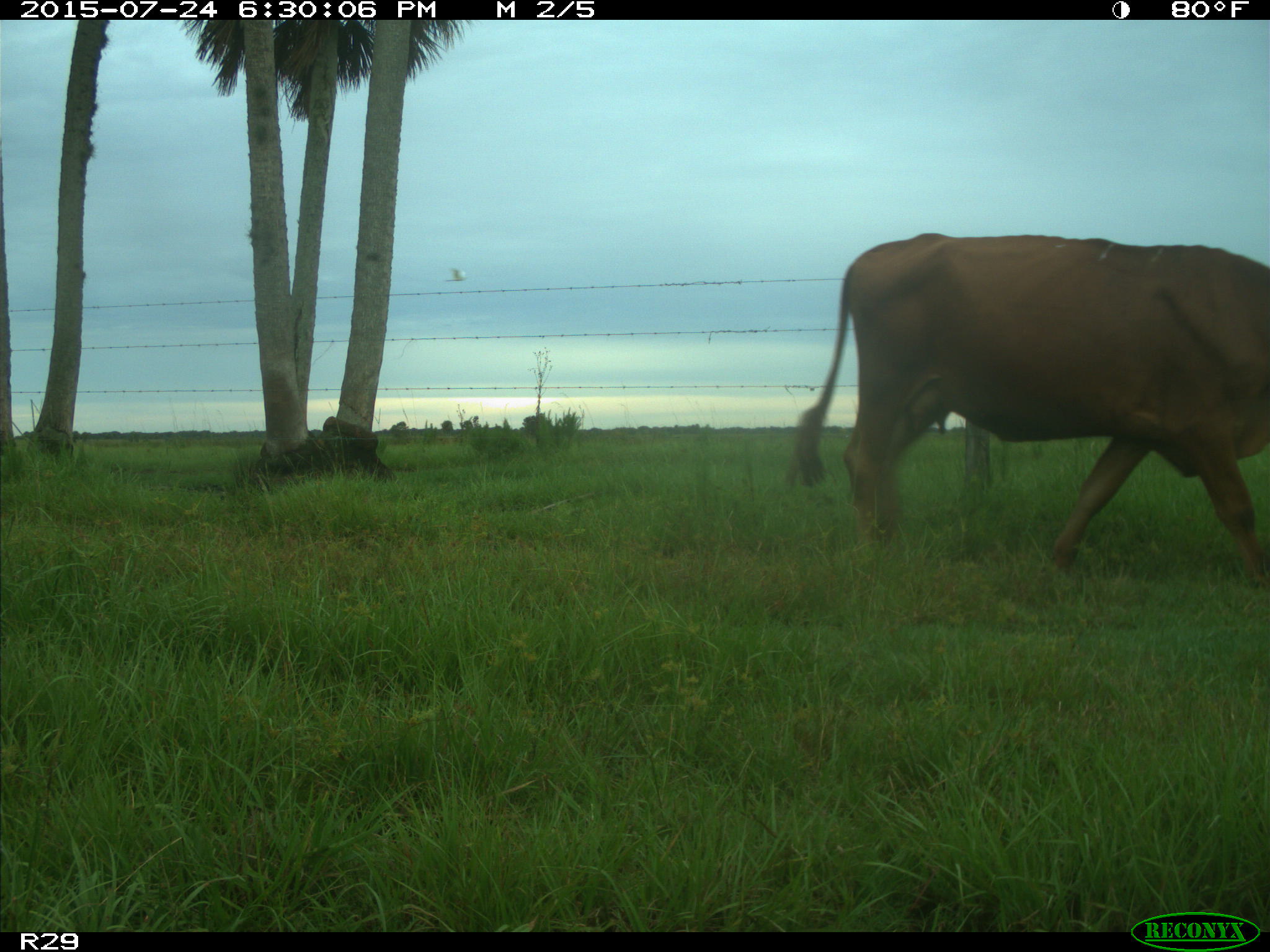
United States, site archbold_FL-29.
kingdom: Animalia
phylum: Chordata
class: Mammalia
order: Artiodactyla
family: Bovidae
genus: Bos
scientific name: Bos taurus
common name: domestic cow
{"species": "Bos taurus (domestic cow)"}